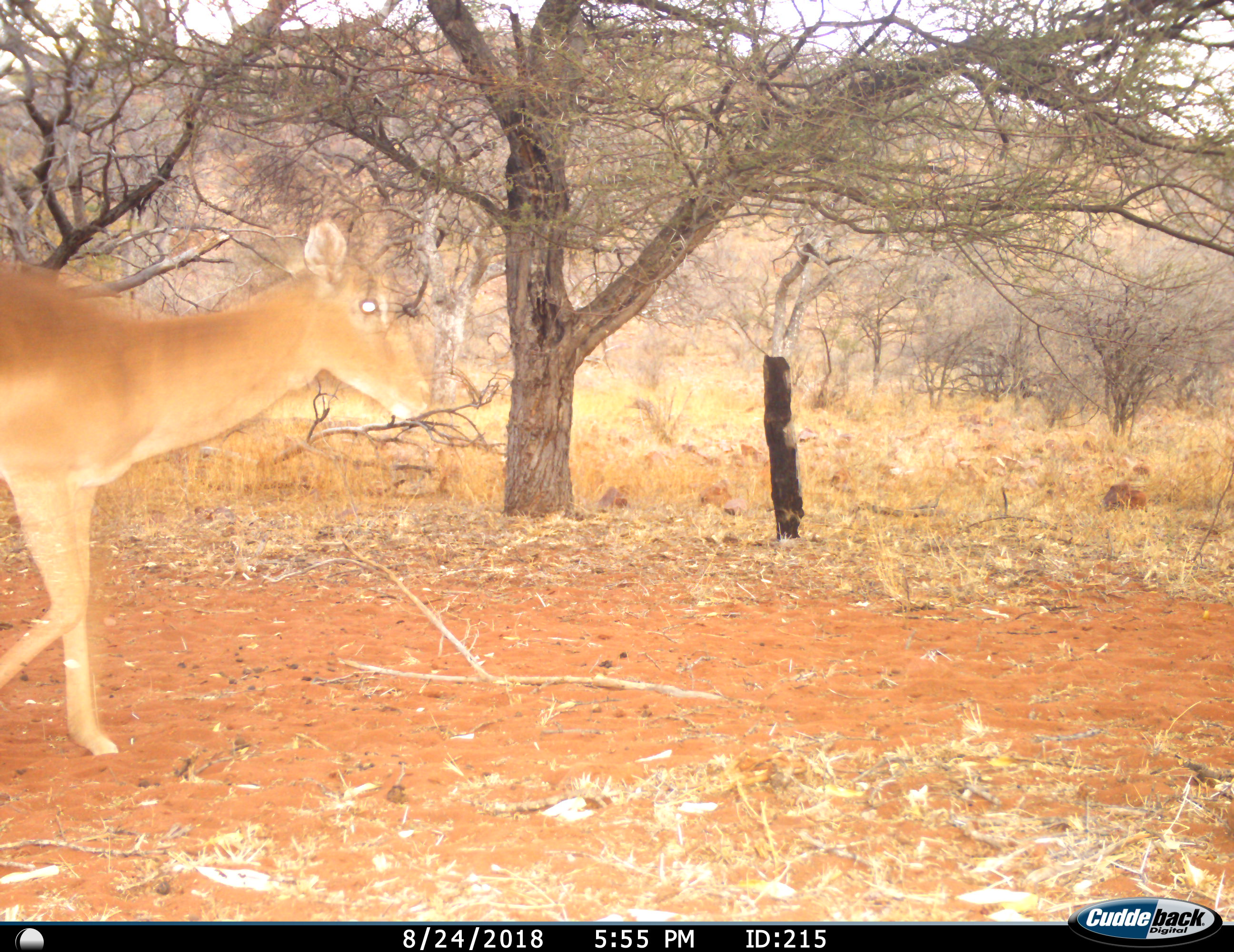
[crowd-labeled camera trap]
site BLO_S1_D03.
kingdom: Animalia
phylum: Chordata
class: Mammalia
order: Artiodactyla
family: Bovidae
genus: Aepyceros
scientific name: Aepyceros melampus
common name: impala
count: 1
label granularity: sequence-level